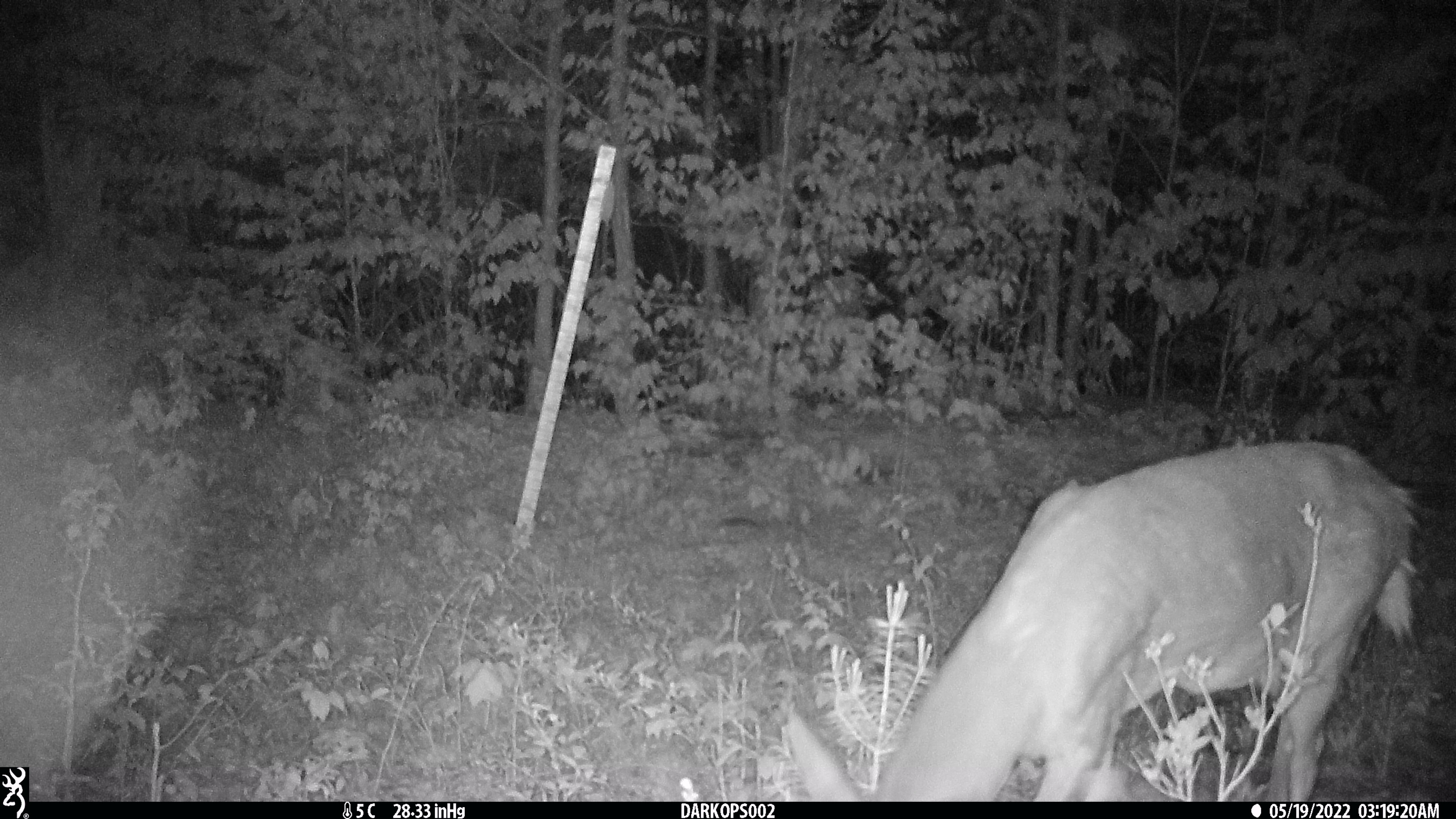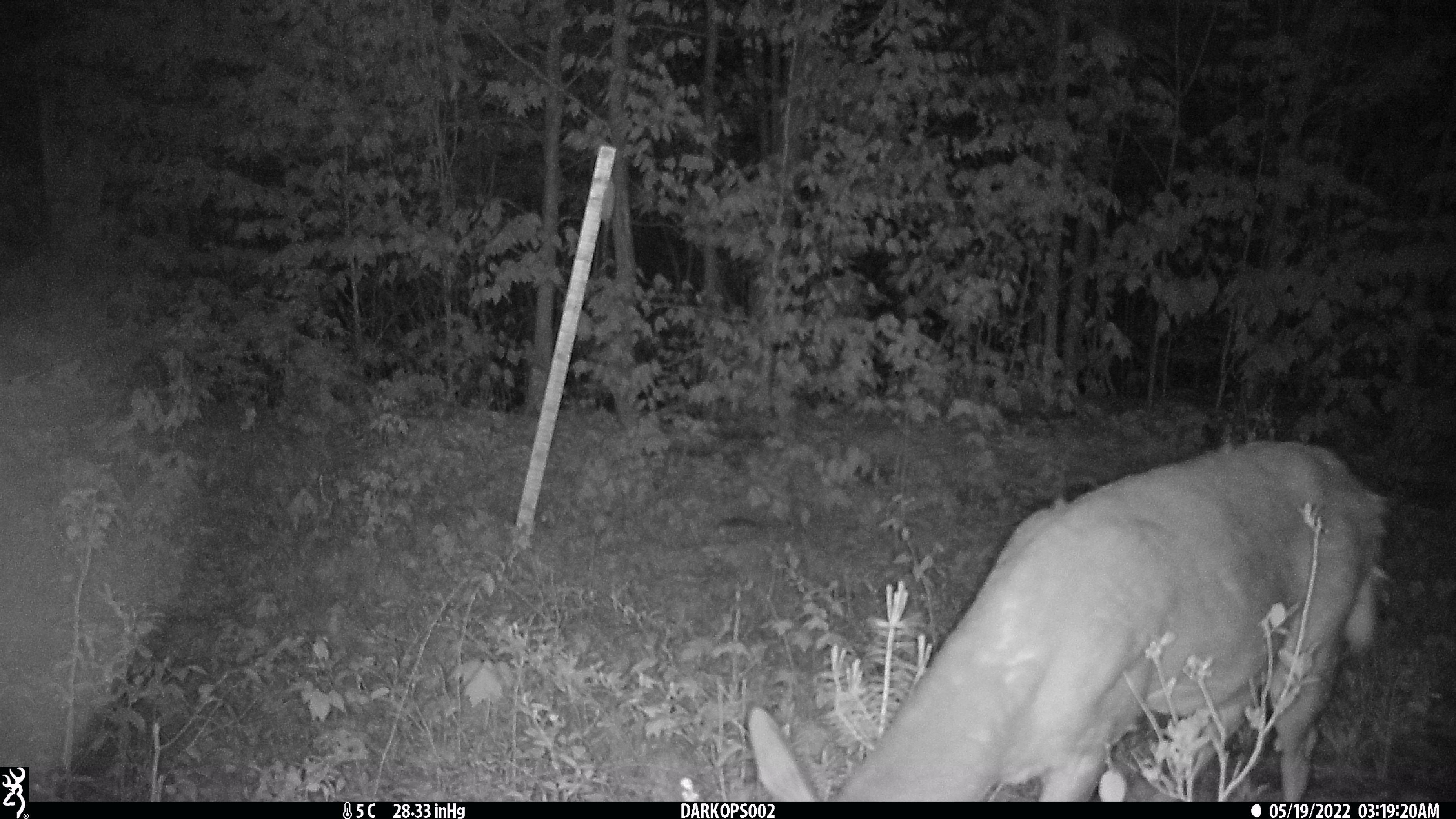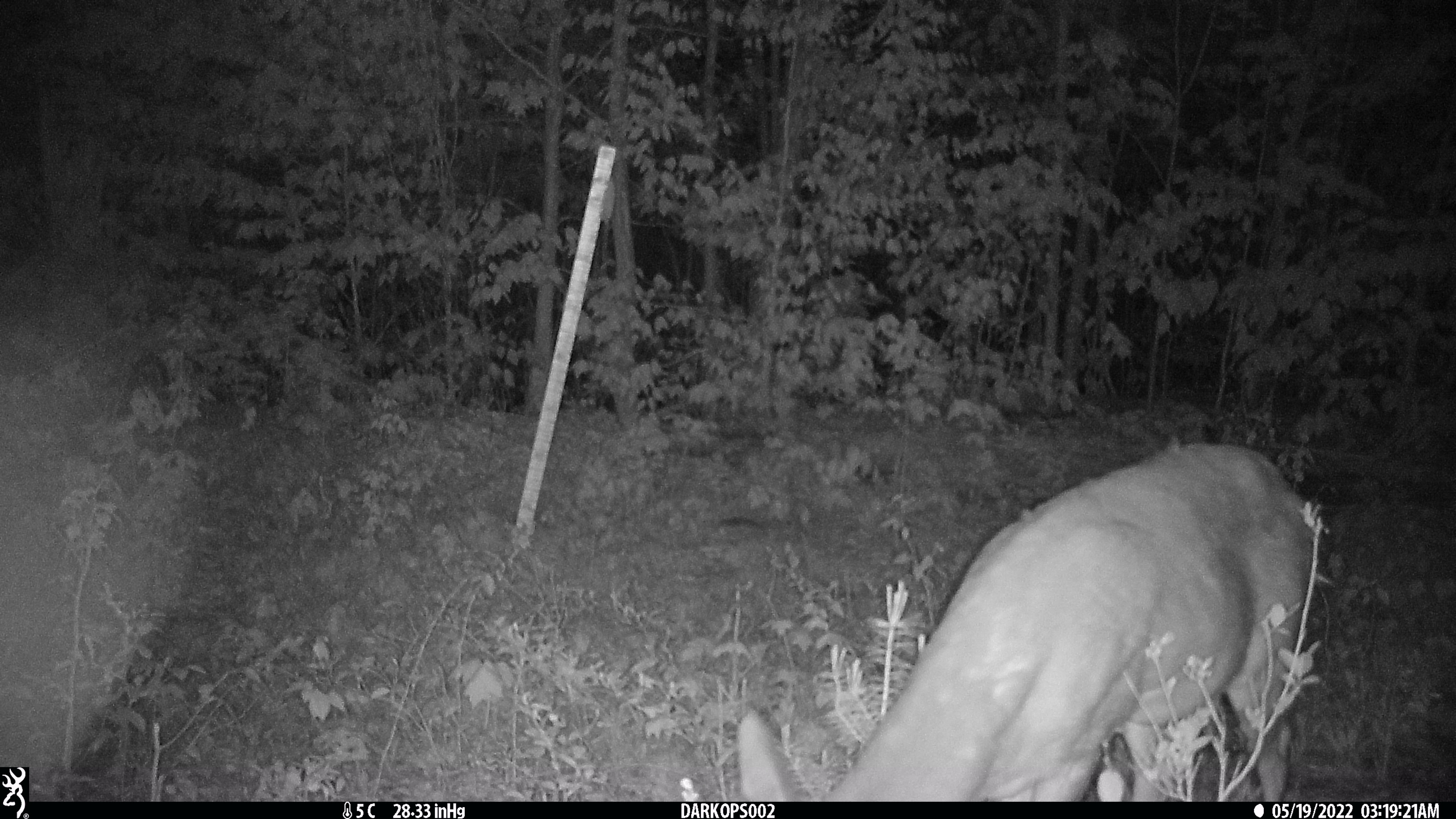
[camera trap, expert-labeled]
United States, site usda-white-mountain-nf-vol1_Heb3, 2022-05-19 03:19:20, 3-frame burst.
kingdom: Animalia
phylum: Chordata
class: Mammalia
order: Artiodactyla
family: Cervidae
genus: Odocoileus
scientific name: Odocoileus virginianus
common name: white-tailed deer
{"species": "white-tailed deer (Odocoileus virginianus)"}